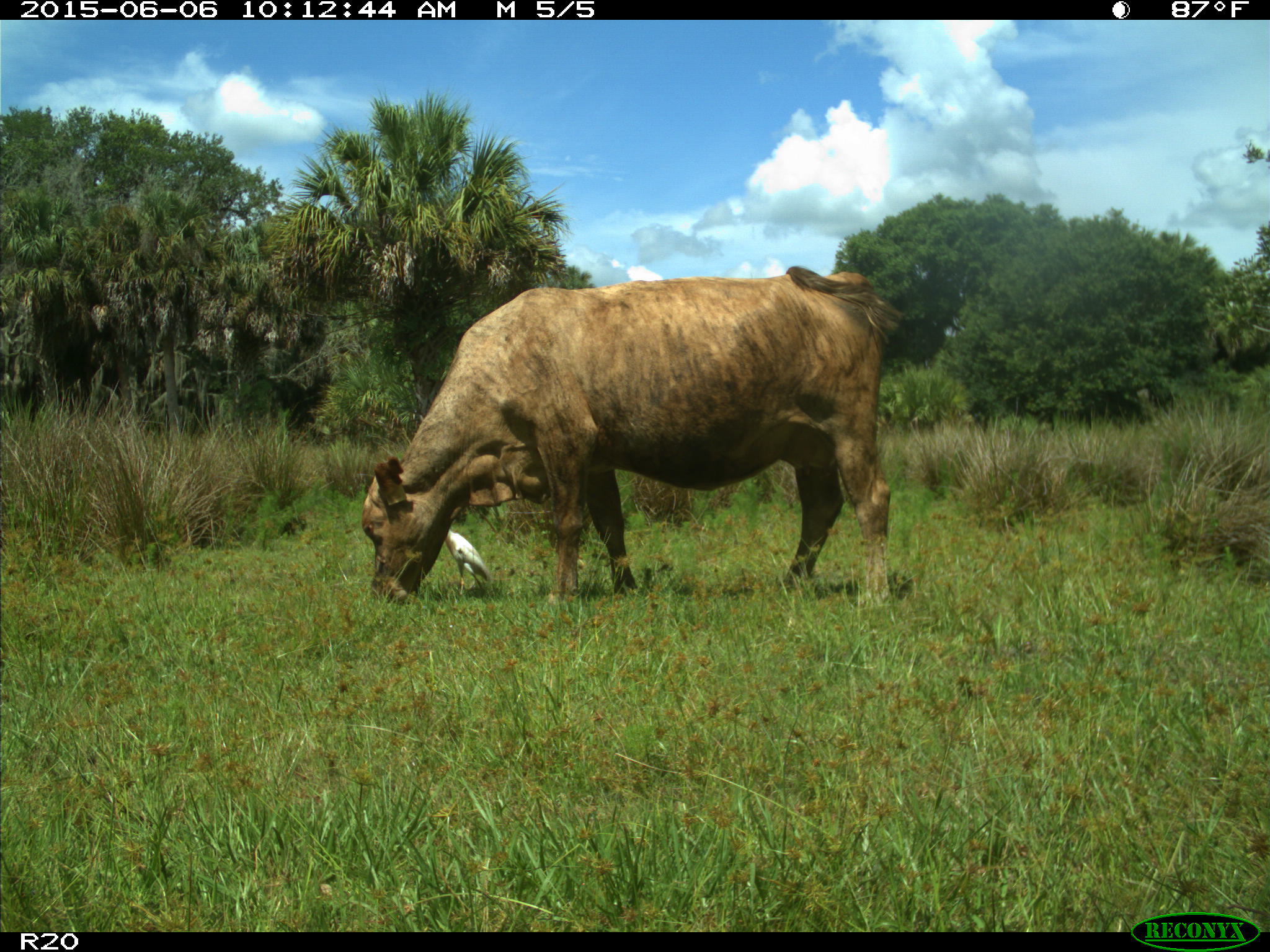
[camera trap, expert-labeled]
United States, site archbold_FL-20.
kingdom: Animalia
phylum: Chordata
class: Mammalia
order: Artiodactyla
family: Bovidae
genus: Bos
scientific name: Bos taurus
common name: domestic cow